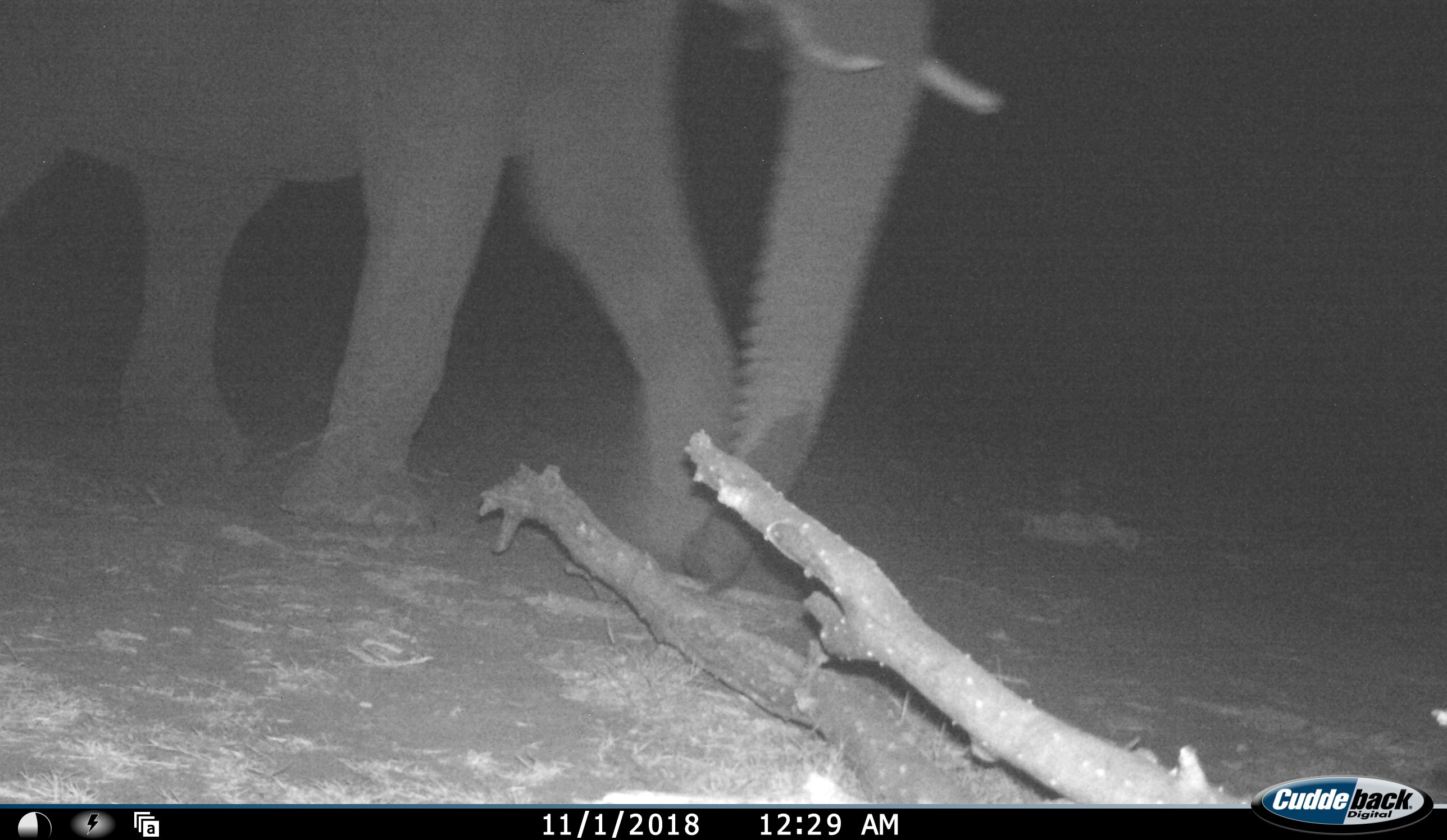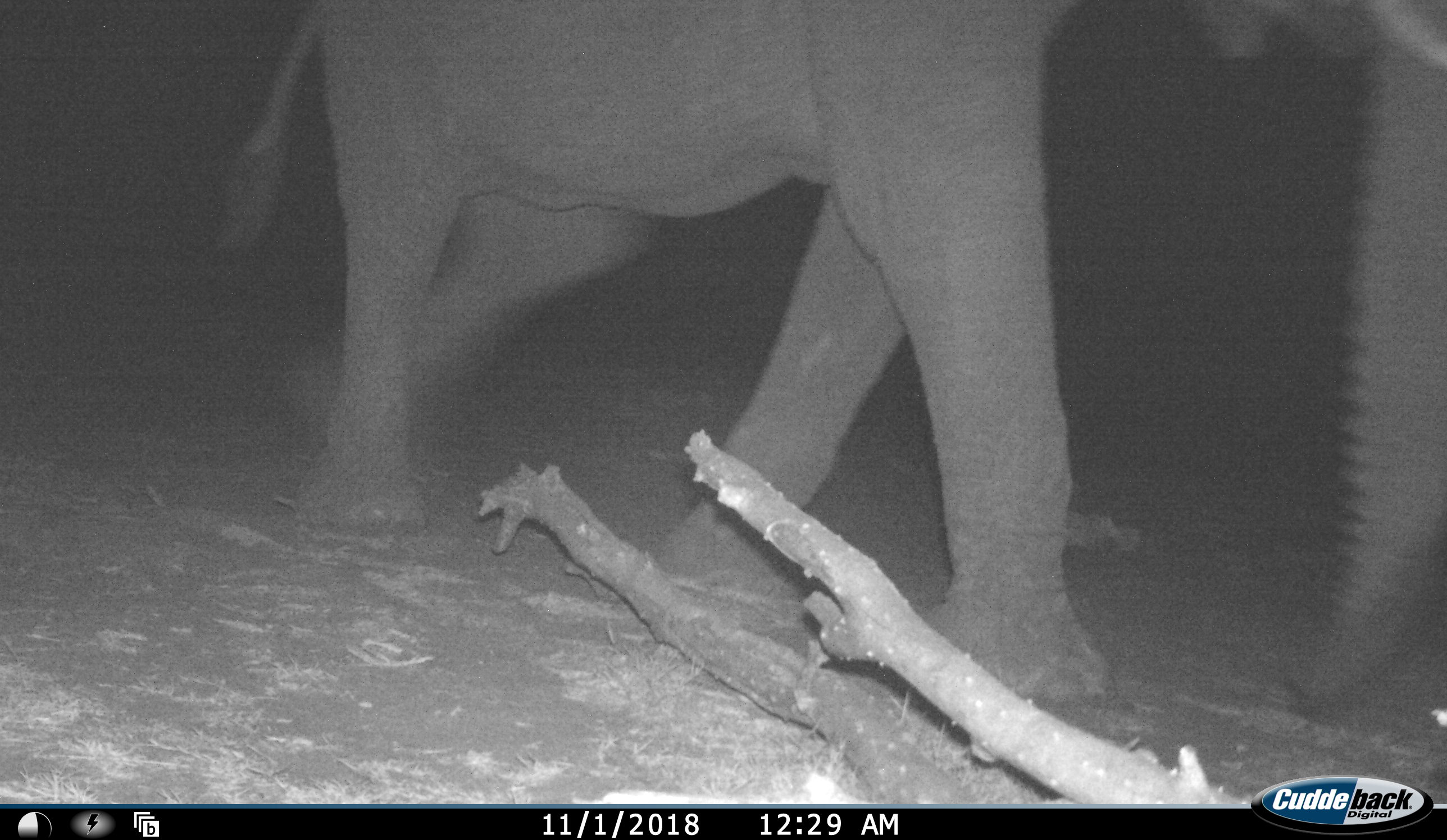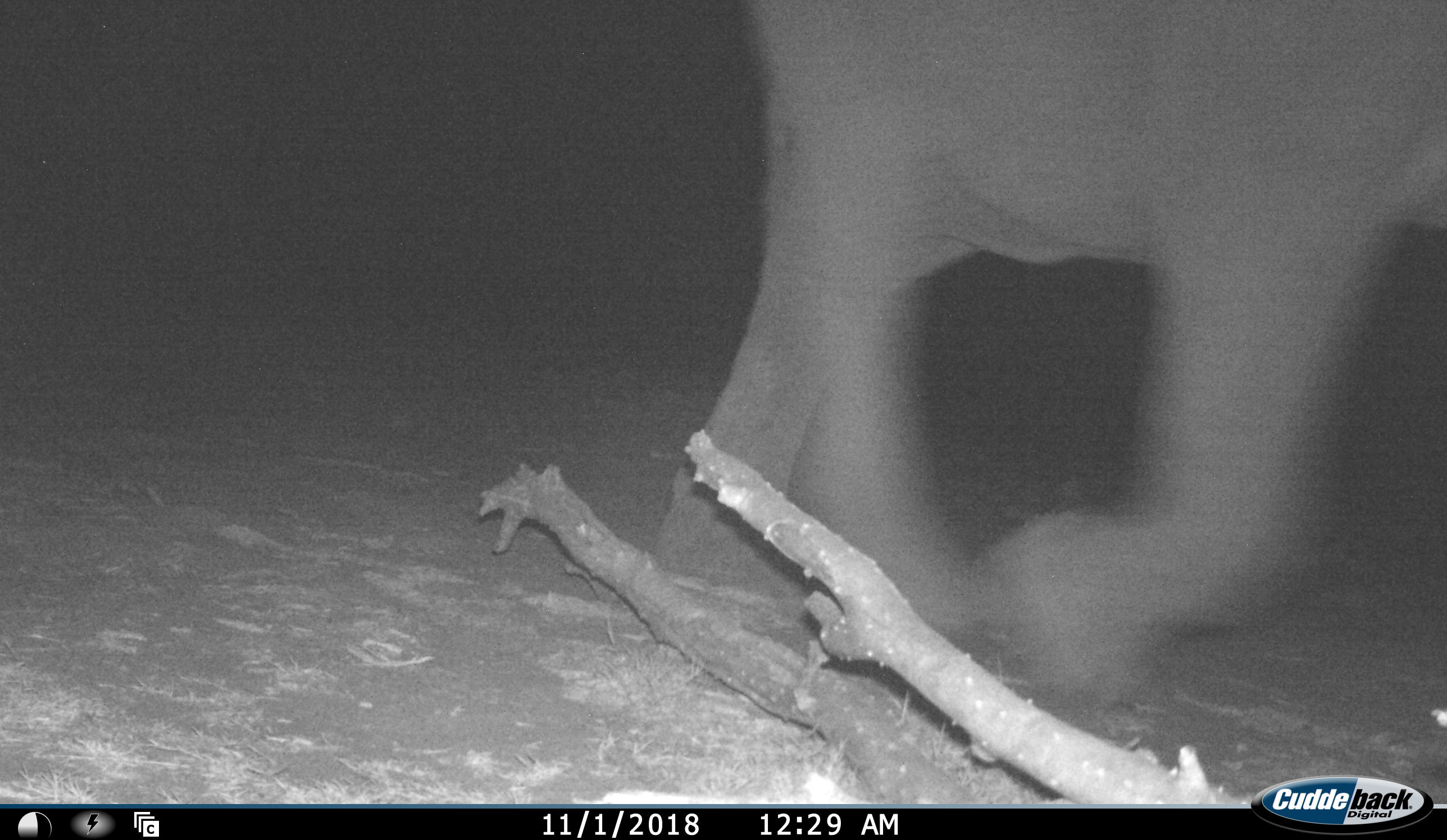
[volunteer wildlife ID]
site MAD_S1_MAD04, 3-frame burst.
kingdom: Animalia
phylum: Chordata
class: Mammalia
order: Proboscidea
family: Elephantidae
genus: Loxodonta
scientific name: Loxodonta africana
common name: african bush elephant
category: elephant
Elephant (african bush elephant) (Loxodonta africana), count 1. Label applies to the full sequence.